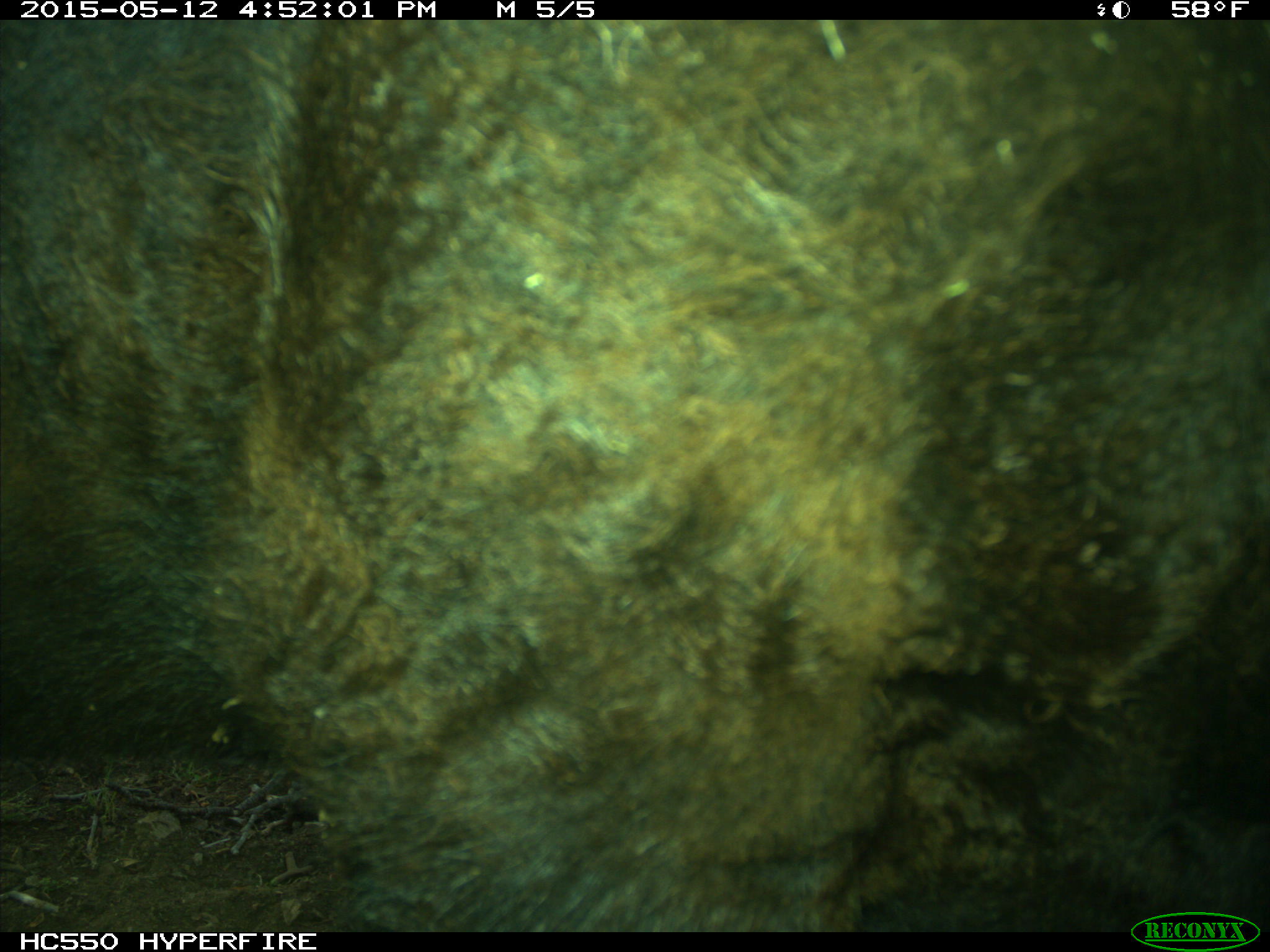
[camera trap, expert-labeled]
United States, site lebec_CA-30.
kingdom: Animalia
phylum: Chordata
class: Mammalia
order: Artiodactyla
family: Bovidae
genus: Bos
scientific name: Bos taurus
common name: domestic cow